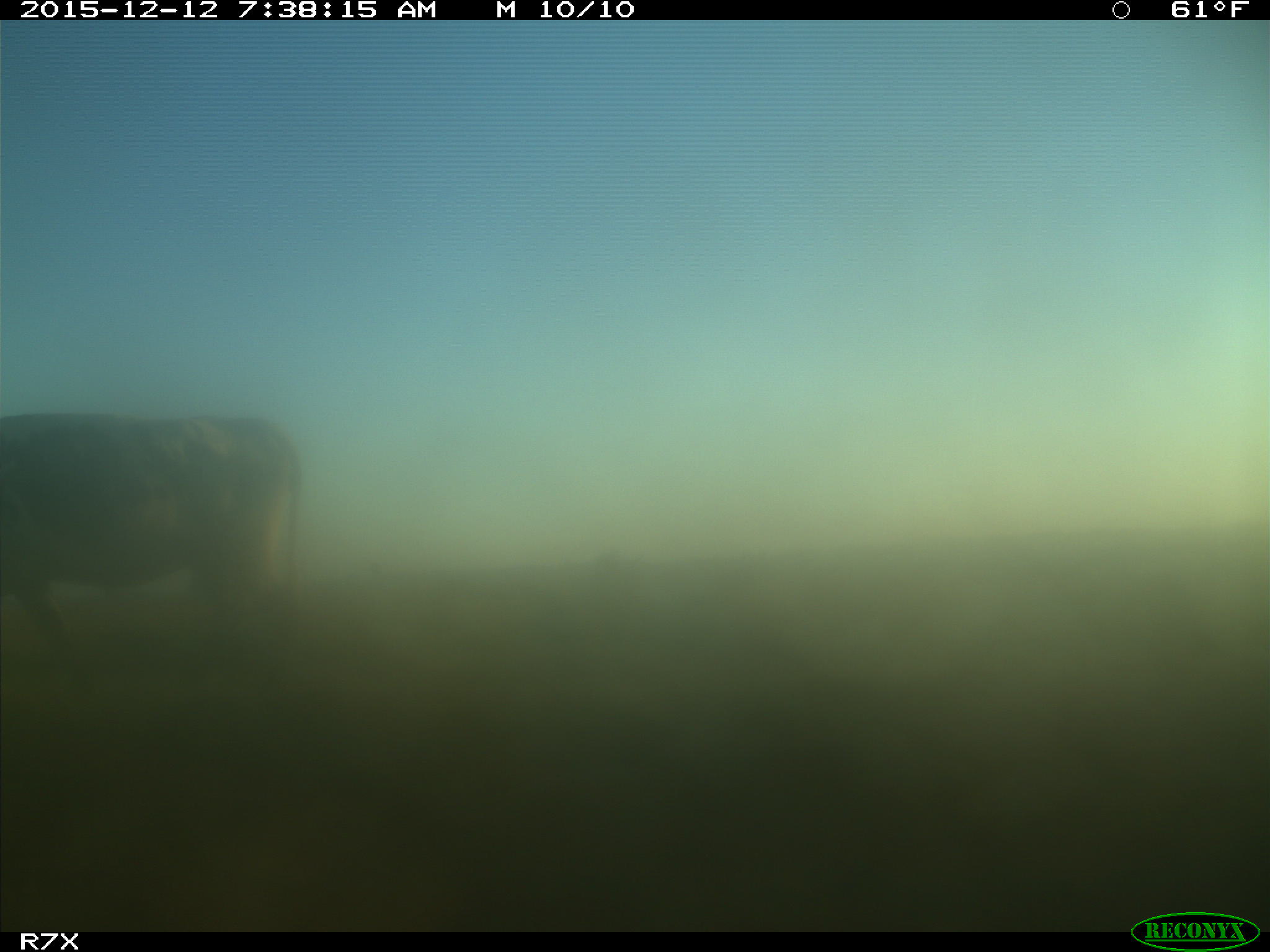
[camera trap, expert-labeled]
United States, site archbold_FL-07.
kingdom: Animalia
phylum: Chordata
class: Mammalia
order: Artiodactyla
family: Bovidae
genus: Bos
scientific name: Bos taurus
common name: domestic cow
Bos taurus (domestic cow).